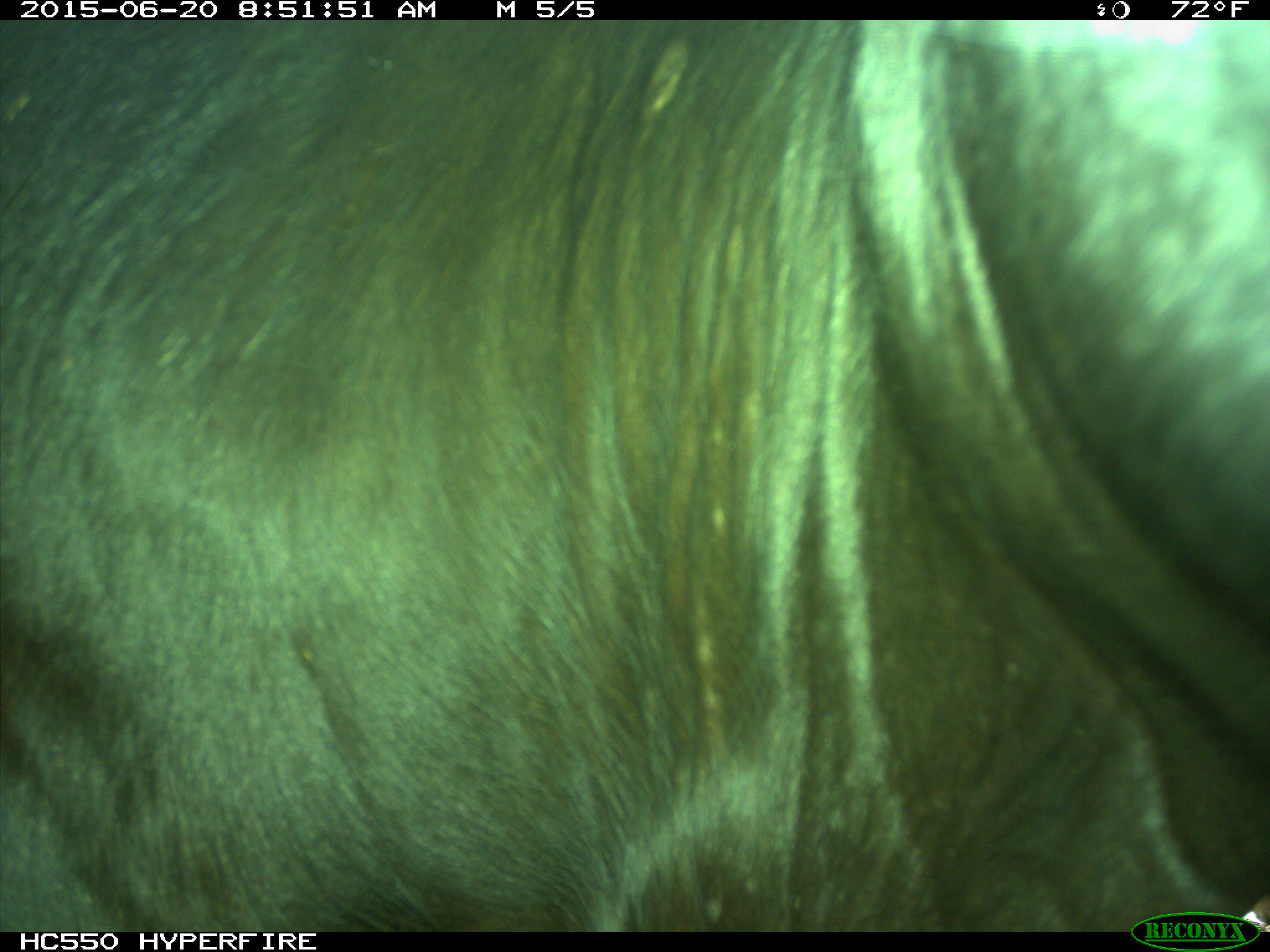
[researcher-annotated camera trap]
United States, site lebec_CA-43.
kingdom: Animalia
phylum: Chordata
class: Mammalia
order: Artiodactyla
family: Bovidae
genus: Bos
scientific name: Bos taurus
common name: domestic cow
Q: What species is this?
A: Bos taurus (domestic cow).